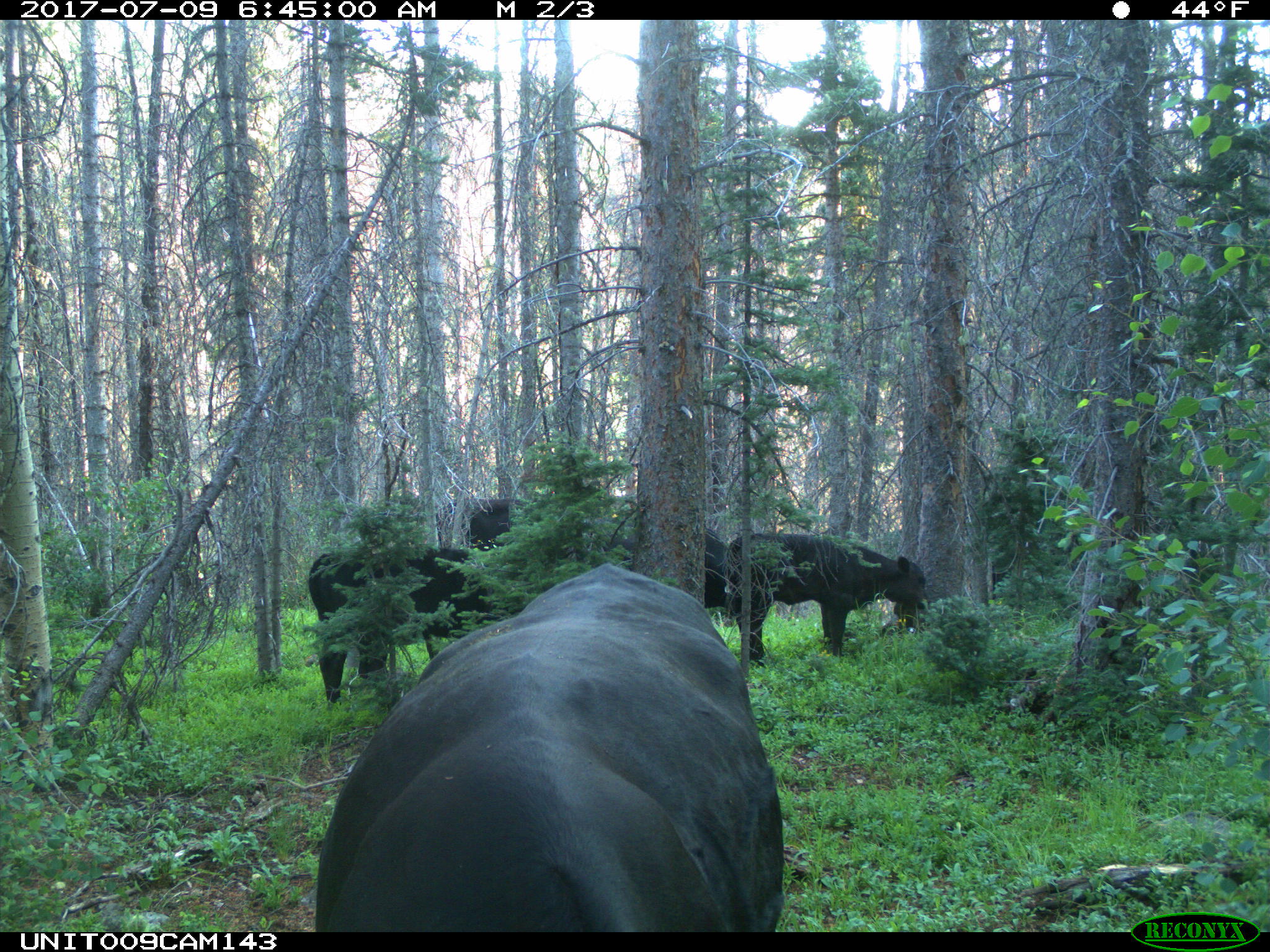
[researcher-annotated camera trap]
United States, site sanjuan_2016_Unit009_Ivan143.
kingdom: Animalia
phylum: Chordata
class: Mammalia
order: Artiodactyla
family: Bovidae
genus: Bos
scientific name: Bos taurus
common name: domestic cow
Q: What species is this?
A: Bos taurus (domestic cow).